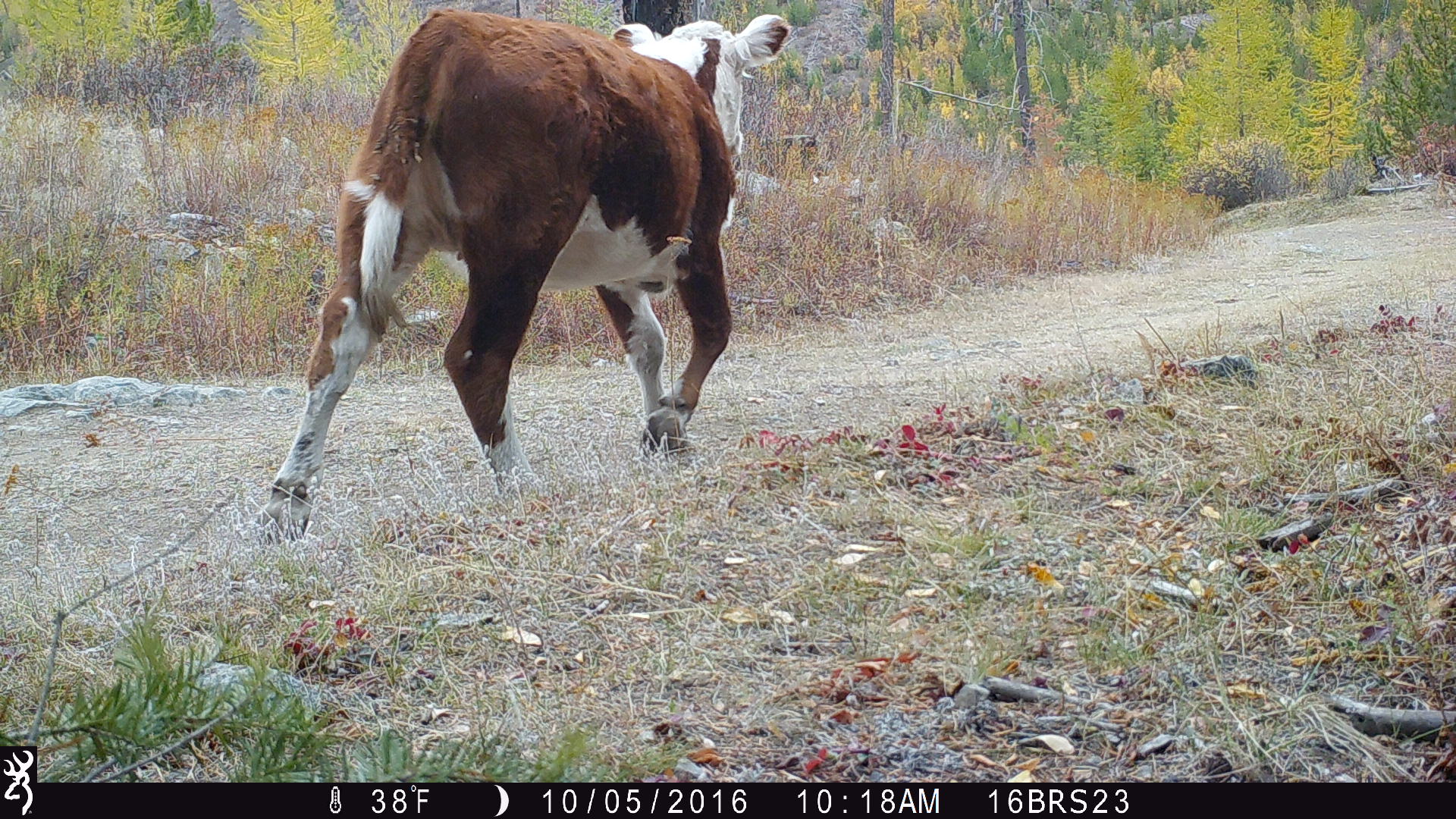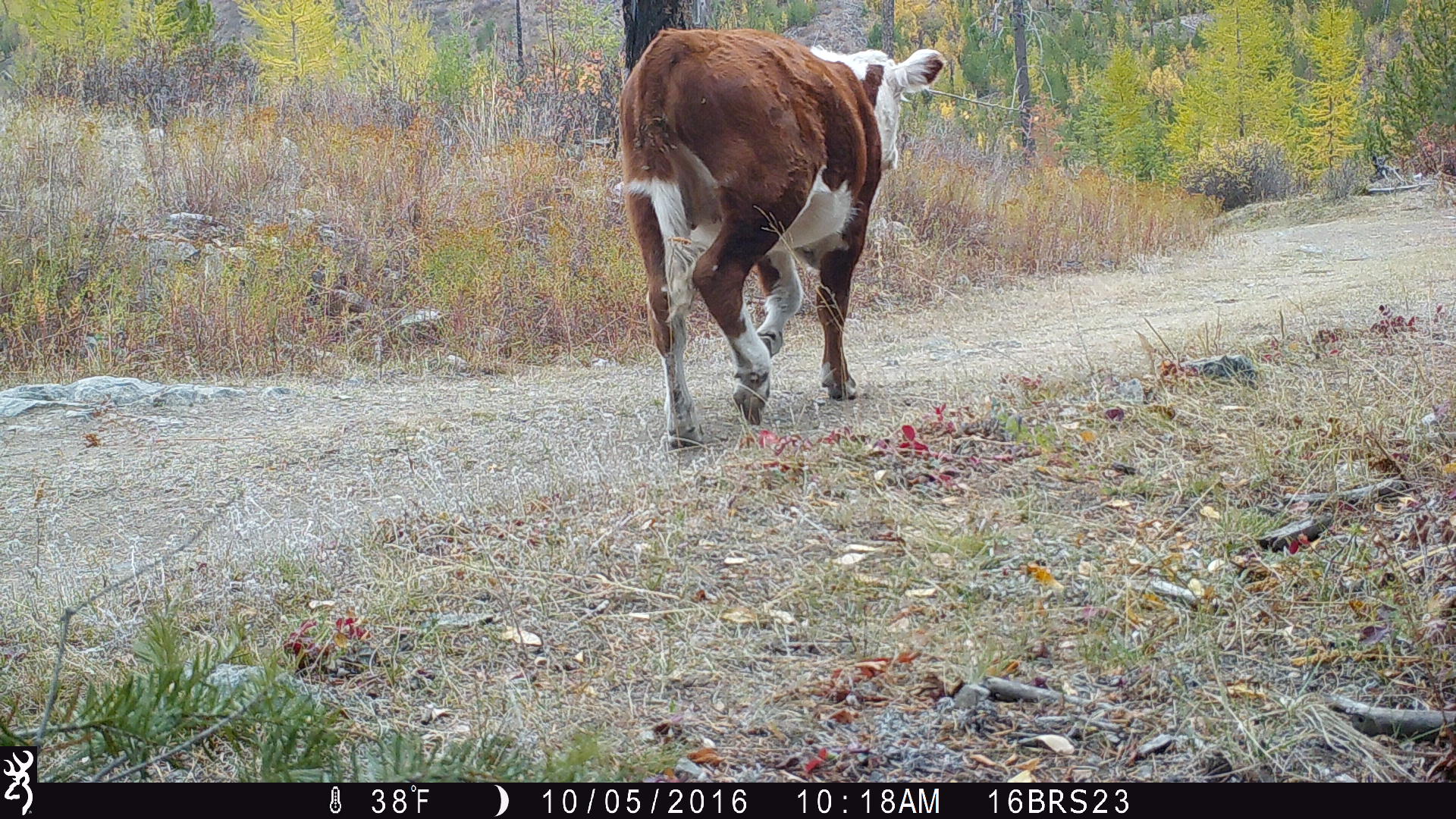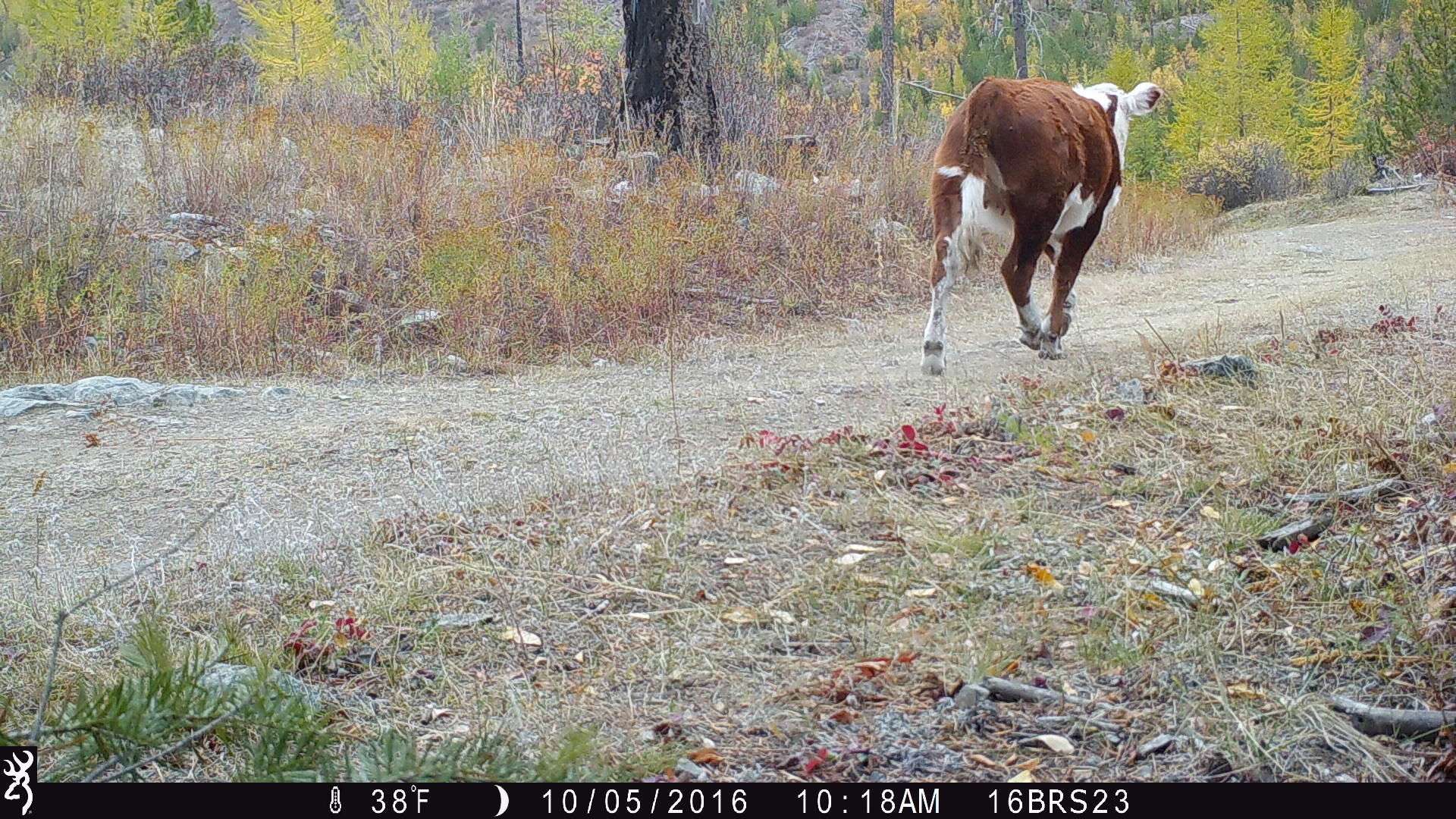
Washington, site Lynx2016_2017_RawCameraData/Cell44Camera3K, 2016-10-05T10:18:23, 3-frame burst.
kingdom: Animalia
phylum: Chordata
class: Mammalia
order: Artiodactyla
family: Bovidae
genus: Bos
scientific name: Bos taurus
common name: domestic cattle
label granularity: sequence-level